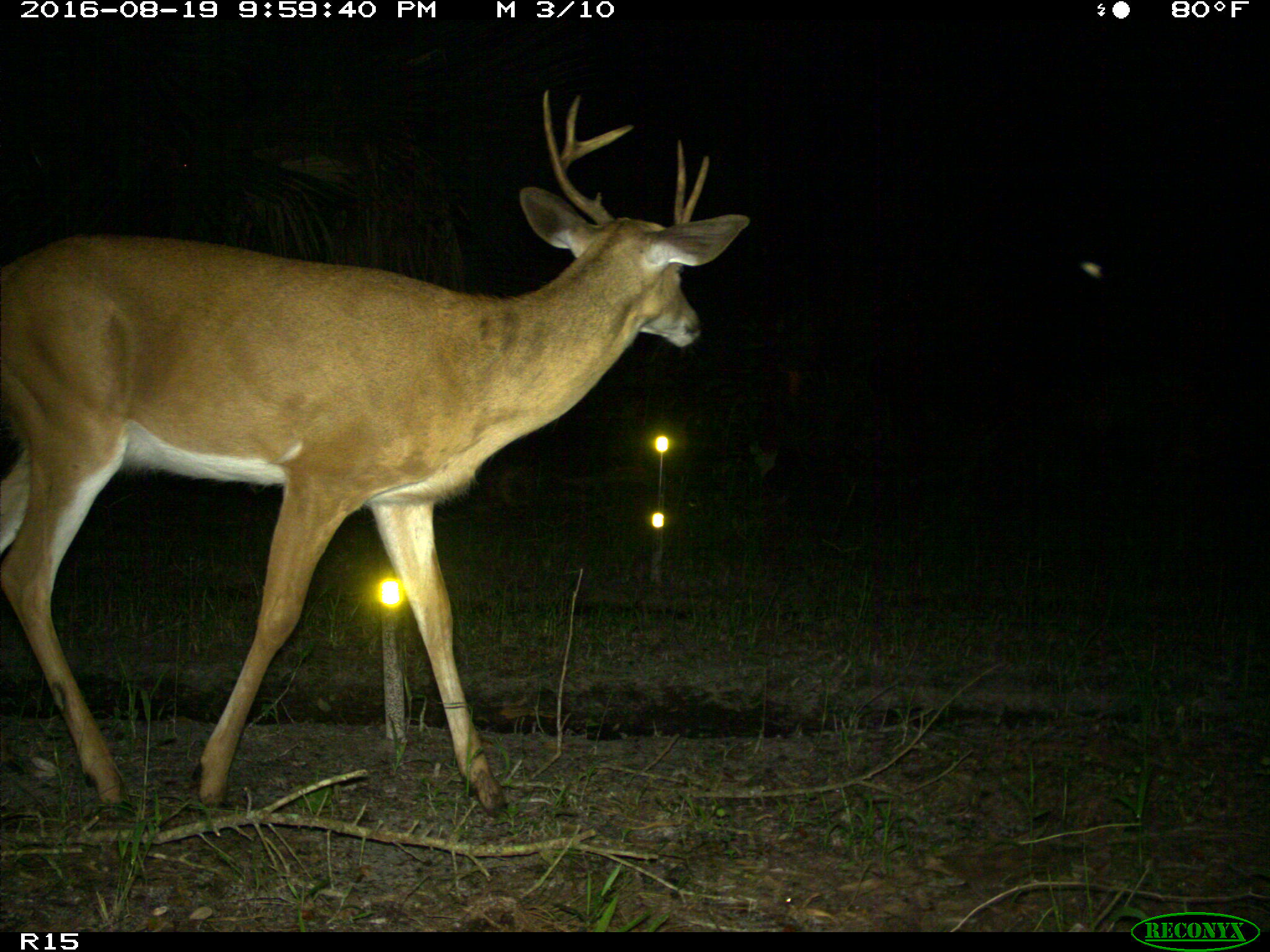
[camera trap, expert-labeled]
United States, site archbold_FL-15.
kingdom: Animalia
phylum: Chordata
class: Mammalia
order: Artiodactyla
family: Cervidae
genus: Odocoileus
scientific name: Odocoileus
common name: deer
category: unidentified deer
Unidentified deer (deer) (Odocoileus).